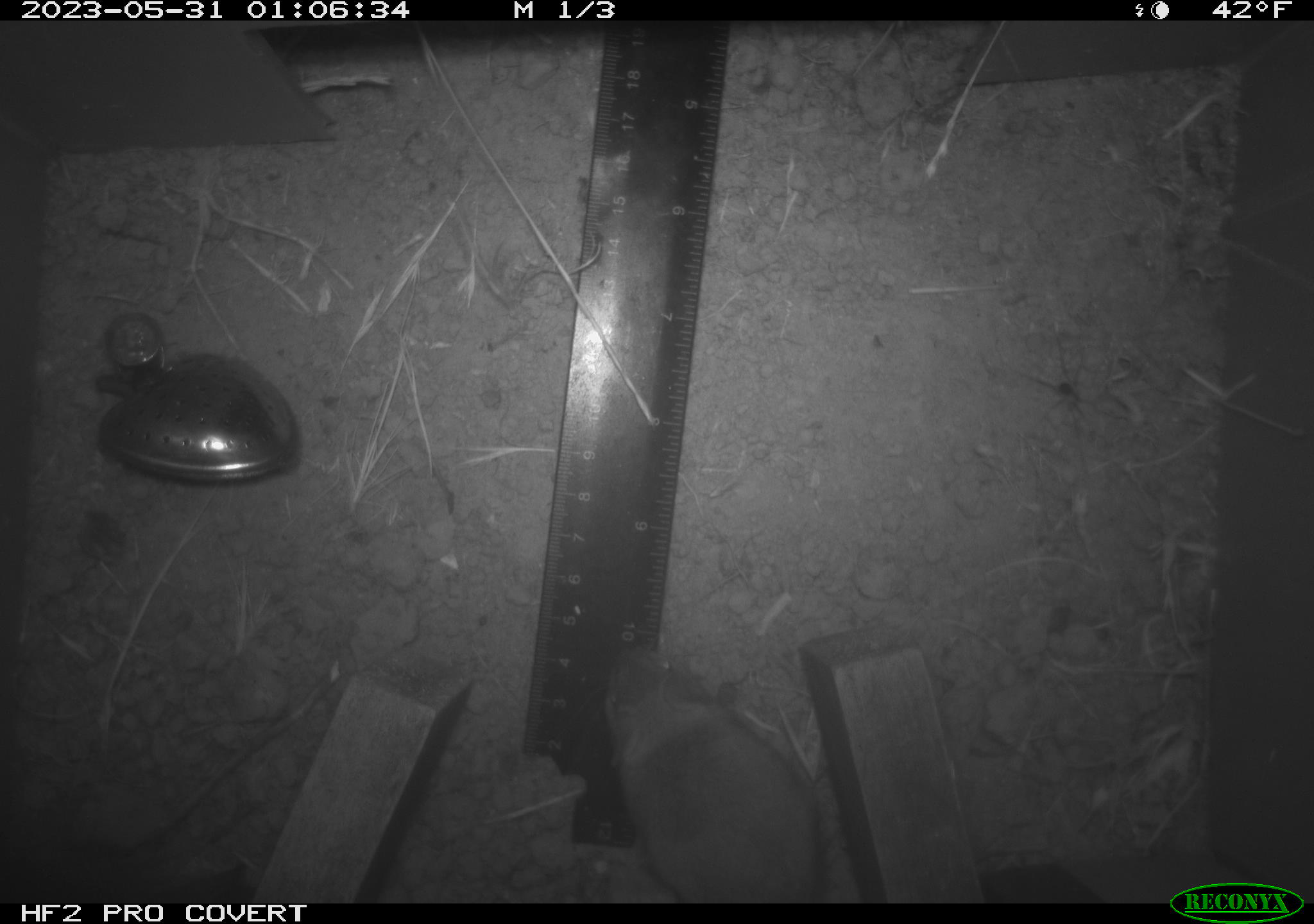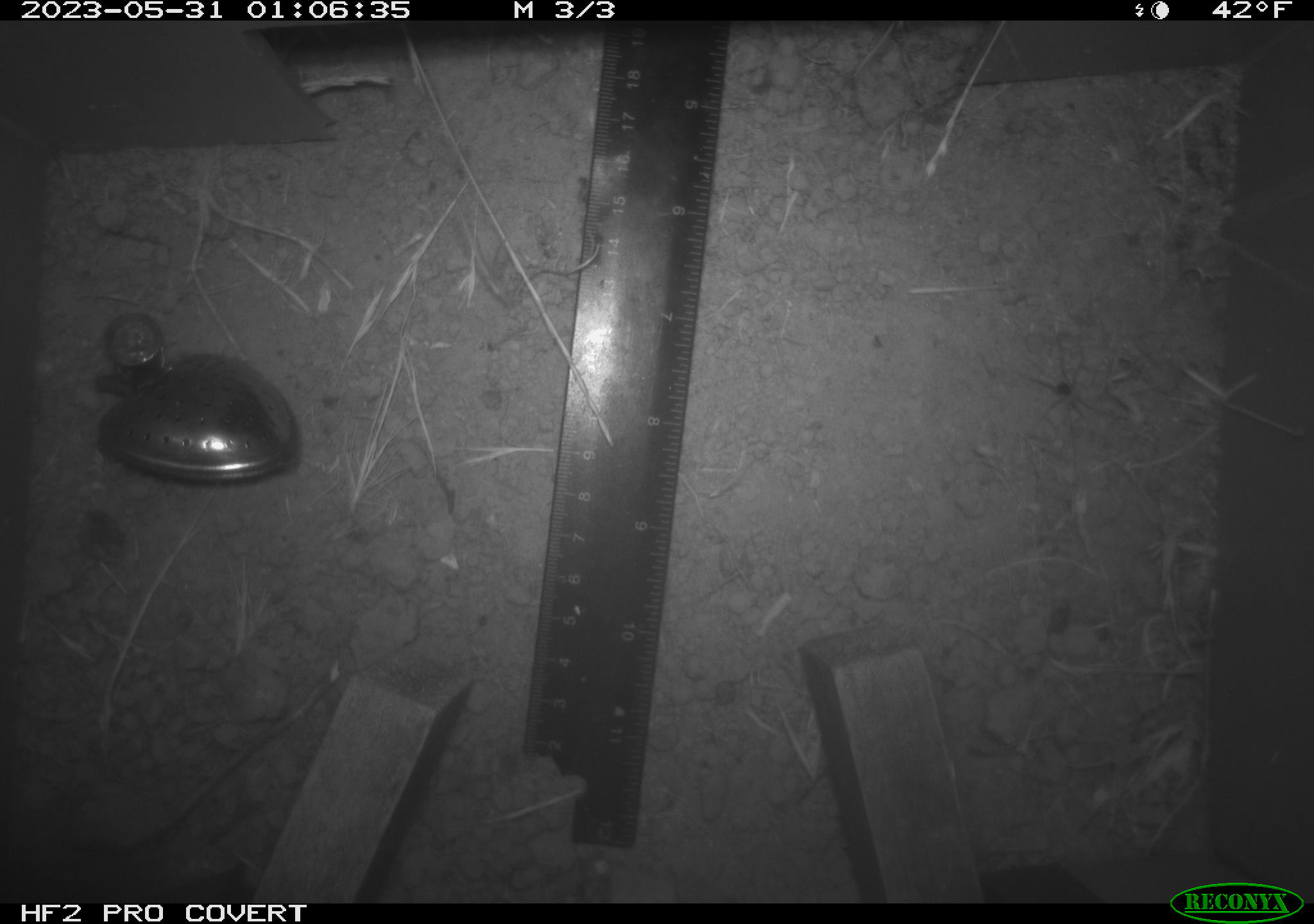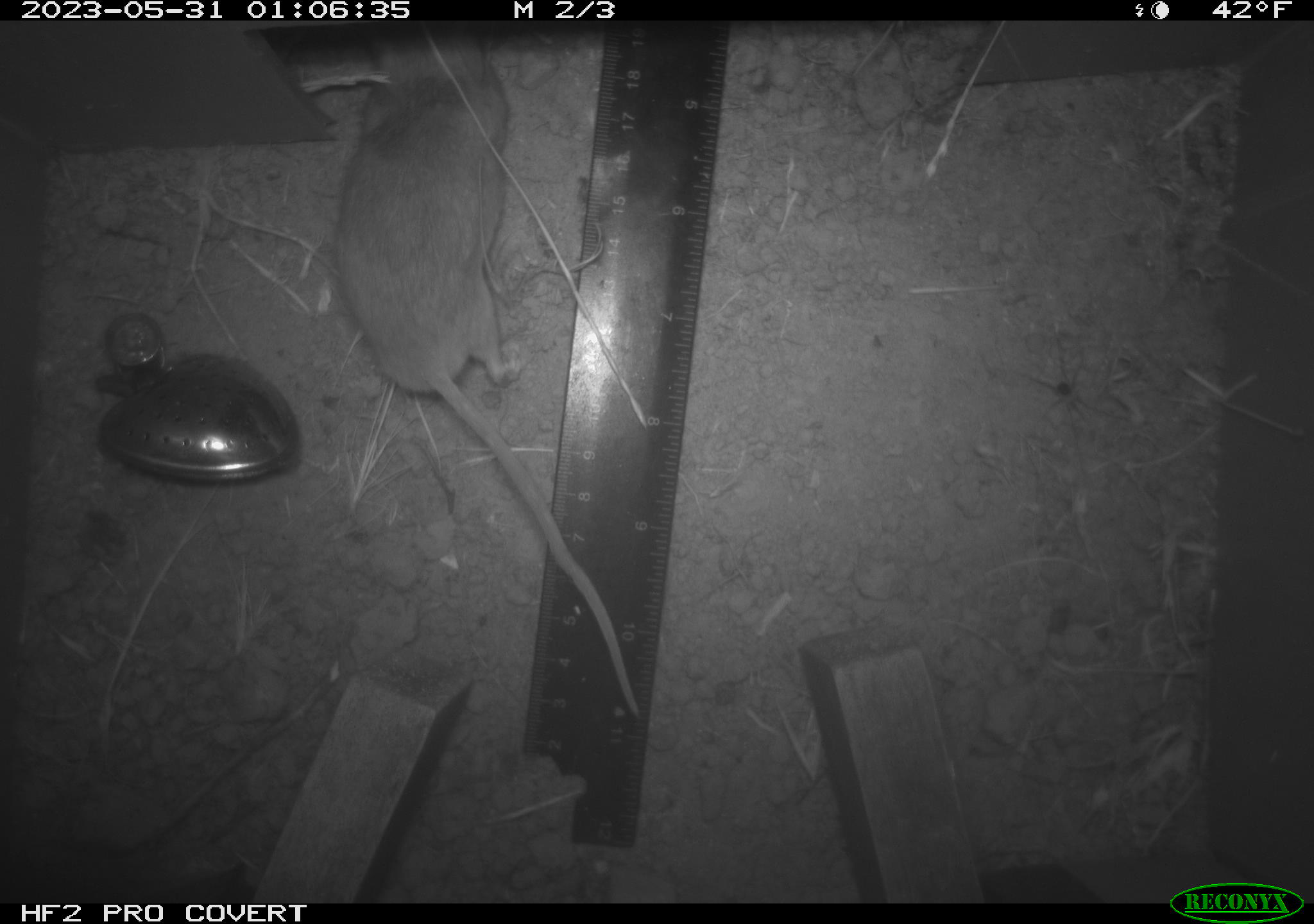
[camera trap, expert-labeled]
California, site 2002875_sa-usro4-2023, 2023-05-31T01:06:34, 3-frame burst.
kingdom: Animalia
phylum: Chordata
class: Mammalia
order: Rodentia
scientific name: Rodentia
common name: mouse species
Mouse species (Rodentia).